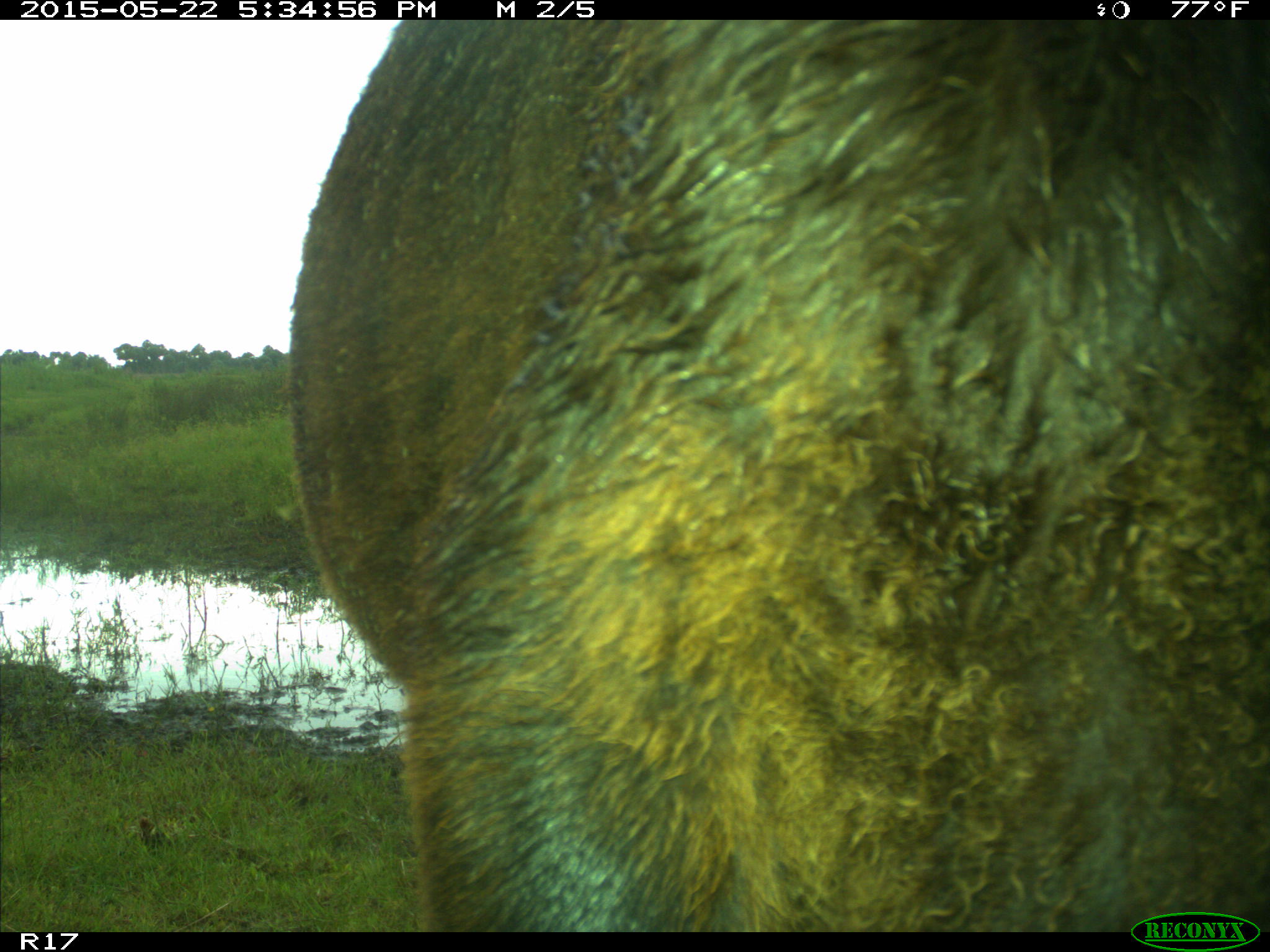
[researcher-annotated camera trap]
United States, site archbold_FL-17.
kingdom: Animalia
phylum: Chordata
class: Mammalia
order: Artiodactyla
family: Bovidae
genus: Bos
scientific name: Bos taurus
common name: domestic cow